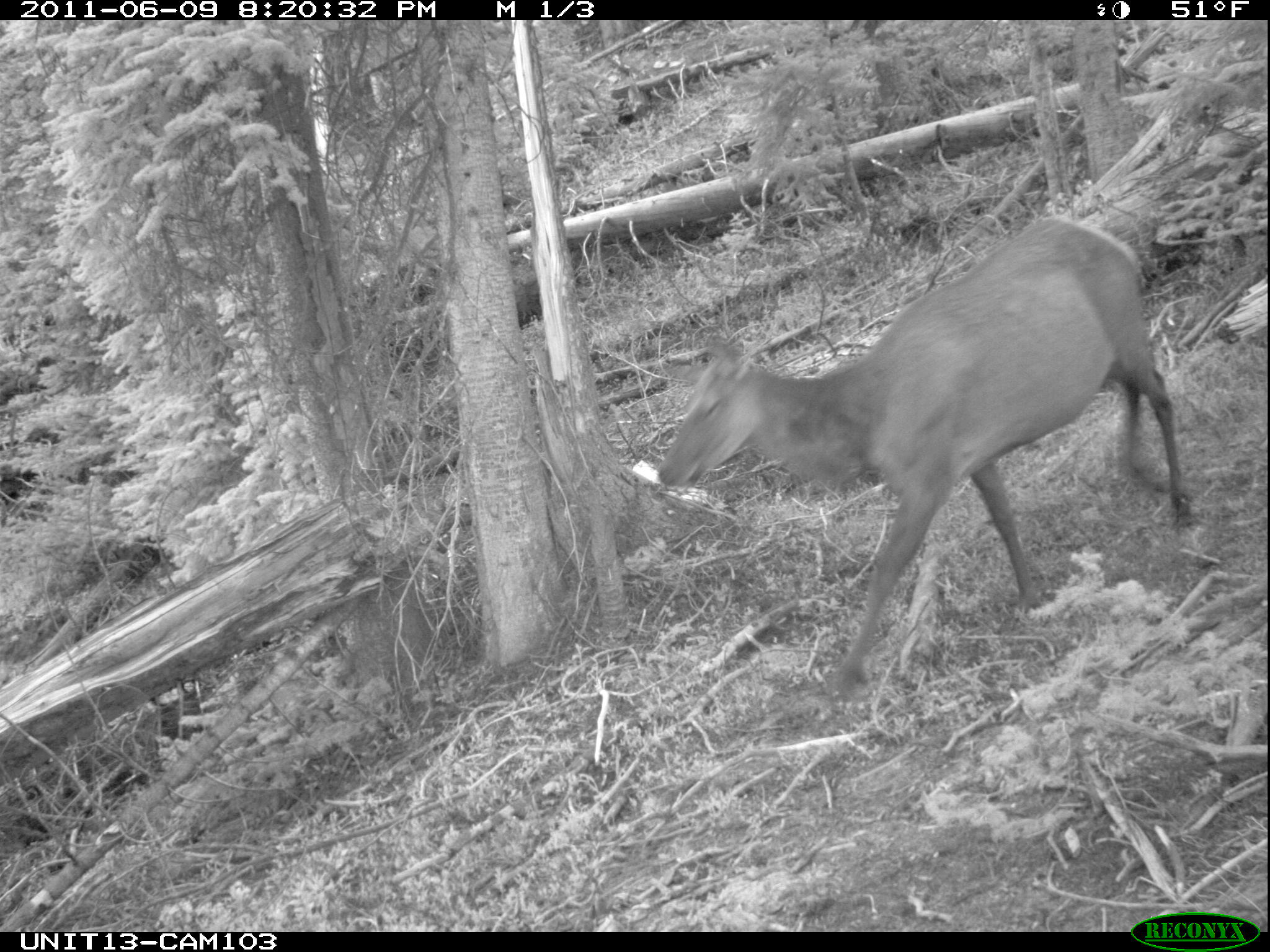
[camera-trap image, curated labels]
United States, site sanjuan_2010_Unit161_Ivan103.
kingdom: Animalia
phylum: Chordata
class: Mammalia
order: Artiodactyla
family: Cervidae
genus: Cervus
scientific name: Cervus elaphus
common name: red deer